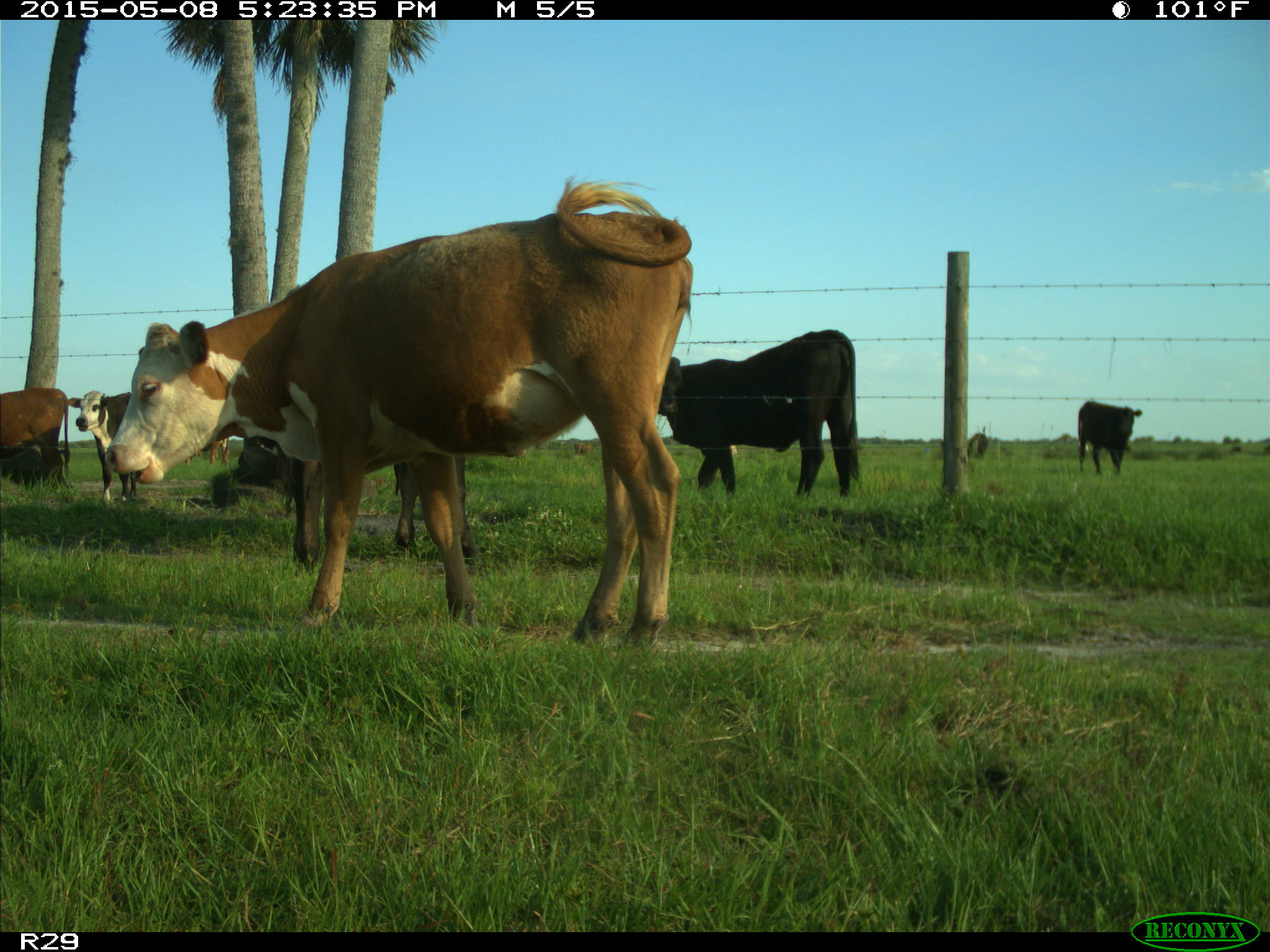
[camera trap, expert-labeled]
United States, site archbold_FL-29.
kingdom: Animalia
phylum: Chordata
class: Mammalia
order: Artiodactyla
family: Bovidae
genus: Bos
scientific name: Bos taurus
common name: domestic cow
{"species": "Bos taurus (domestic cow)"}